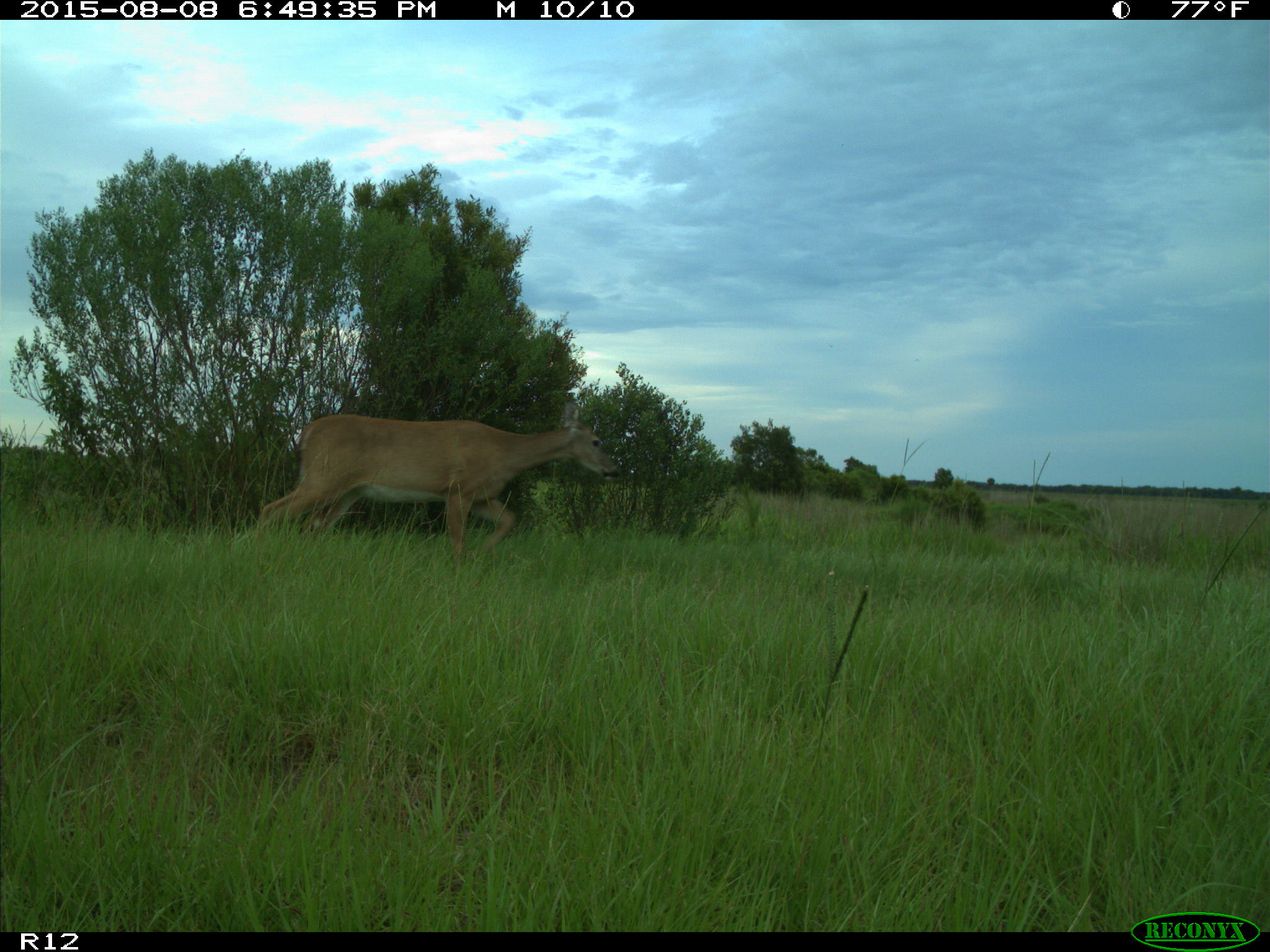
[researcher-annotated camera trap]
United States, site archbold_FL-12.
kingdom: Animalia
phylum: Chordata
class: Mammalia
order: Artiodactyla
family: Cervidae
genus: Odocoileus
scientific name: Odocoileus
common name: deer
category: unidentified deer